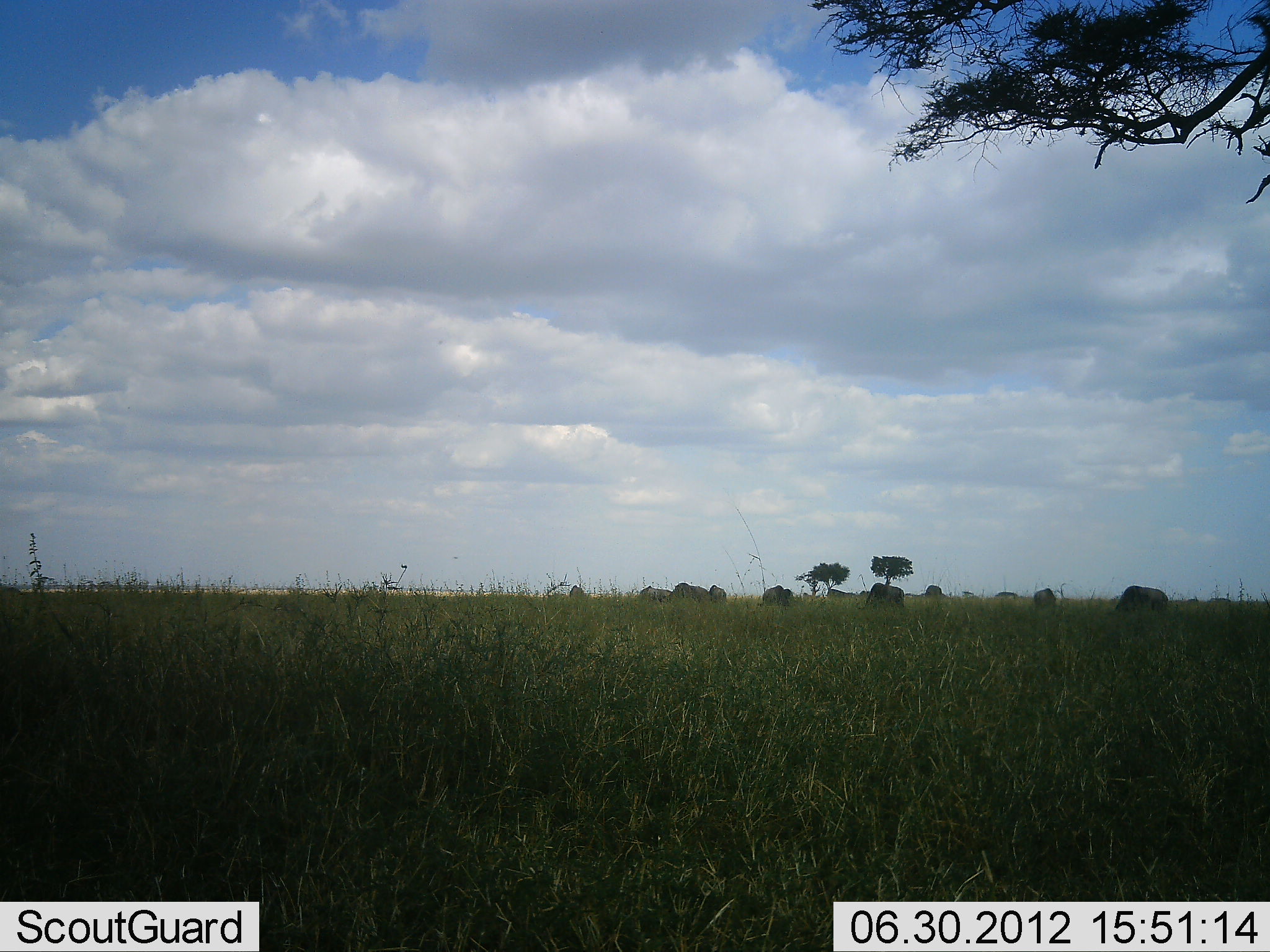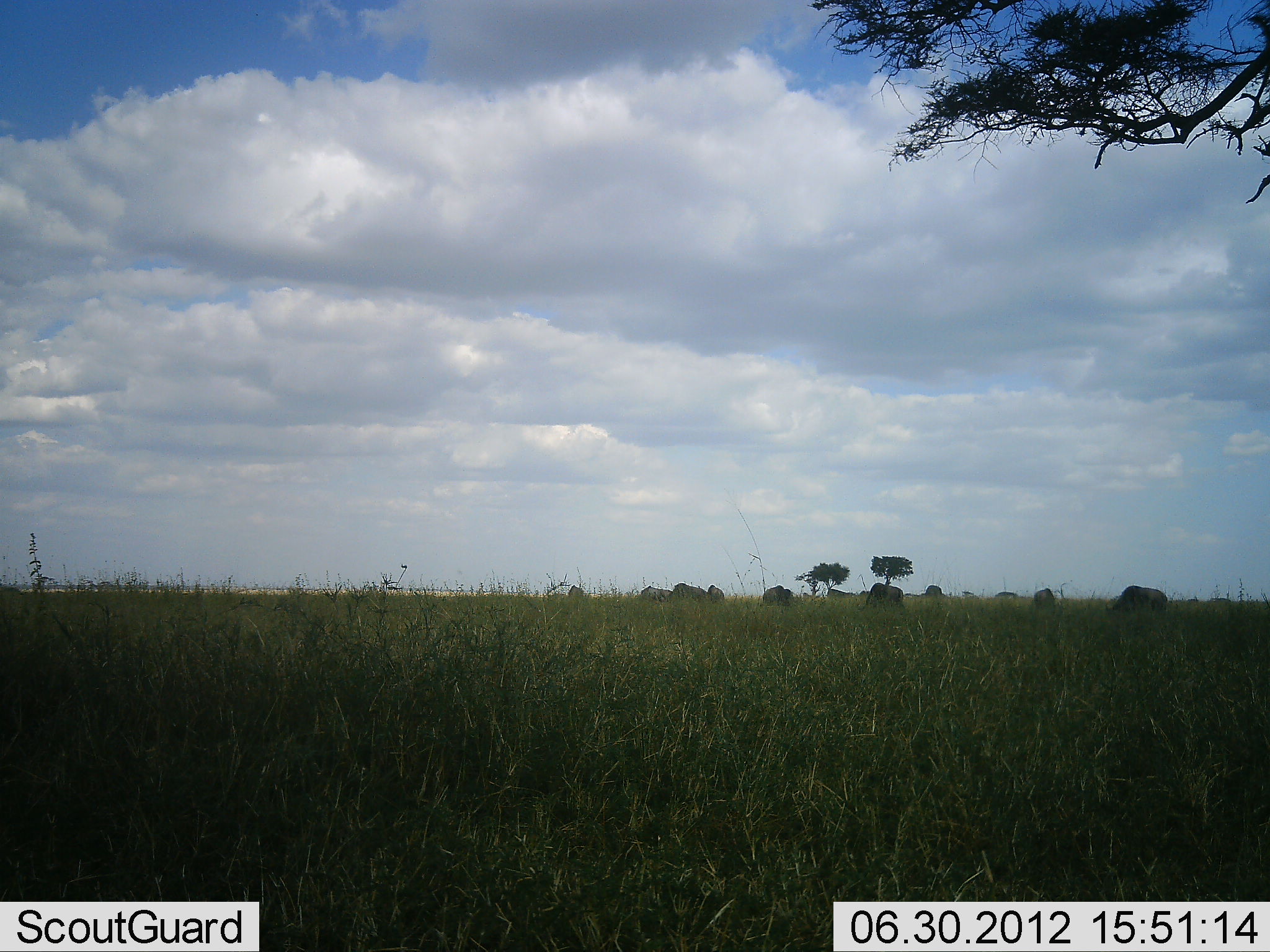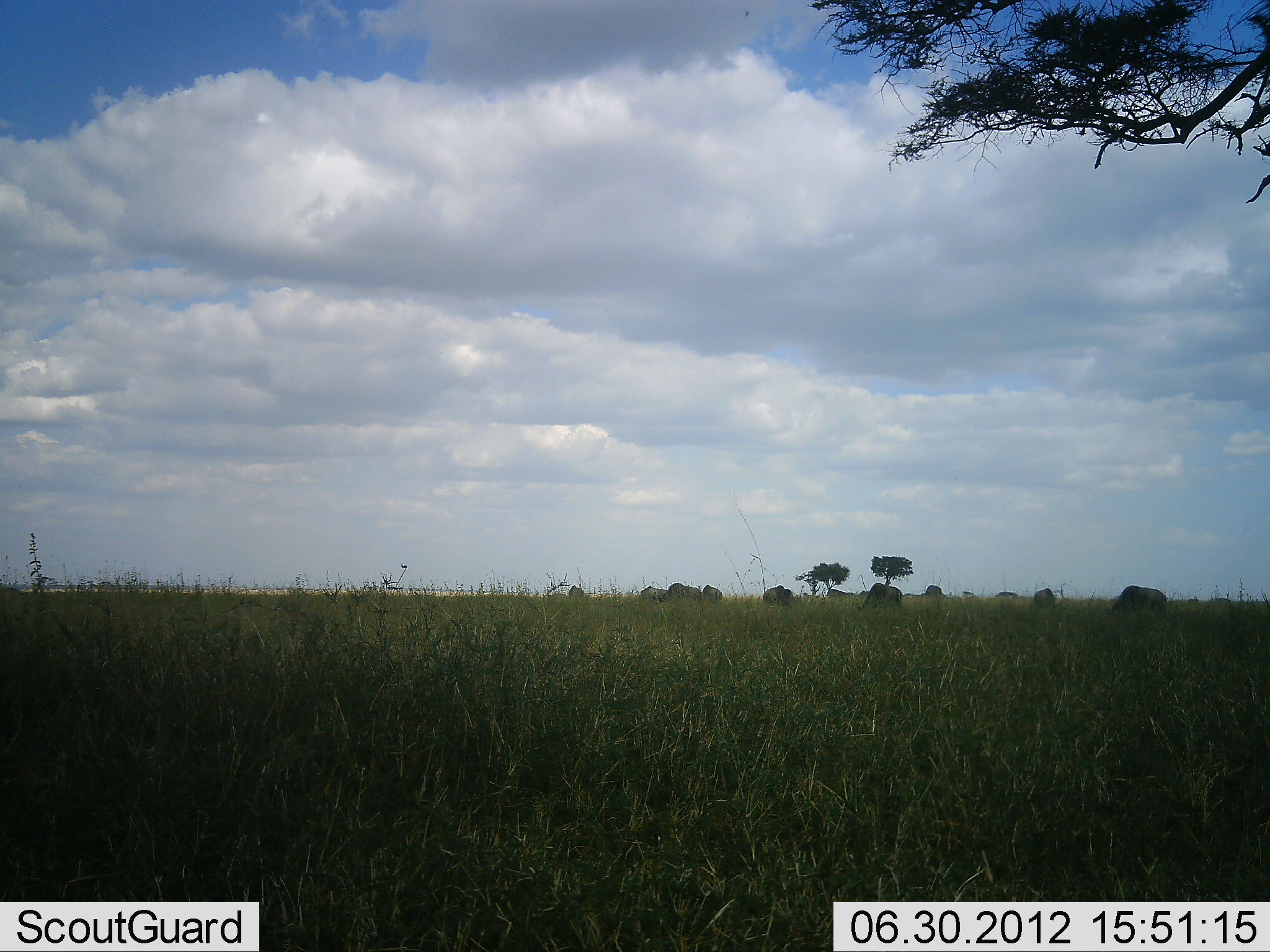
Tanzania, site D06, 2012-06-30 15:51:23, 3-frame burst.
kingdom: Animalia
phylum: Chordata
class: Mammalia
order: Artiodactyla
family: Bovidae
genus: Connochaetes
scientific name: Connochaetes taurinus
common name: blue wildebeest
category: wildebeest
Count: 10.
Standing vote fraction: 70%.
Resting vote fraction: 0%.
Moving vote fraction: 10%.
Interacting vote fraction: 10%.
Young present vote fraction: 0%.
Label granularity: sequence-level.